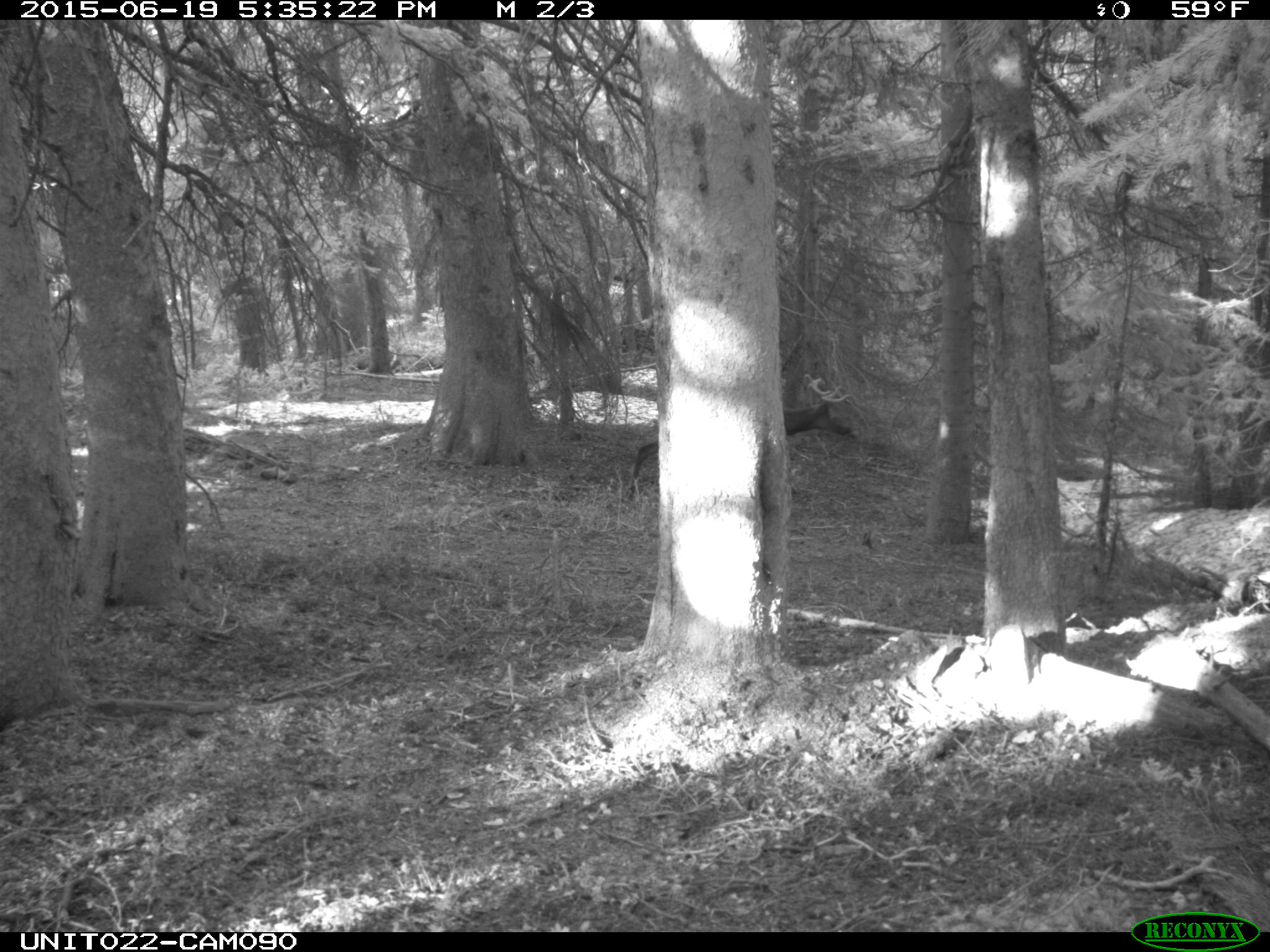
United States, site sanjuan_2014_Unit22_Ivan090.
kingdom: Animalia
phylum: Chordata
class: Mammalia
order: Artiodactyla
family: Cervidae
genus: Cervus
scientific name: Cervus elaphus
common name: red deer